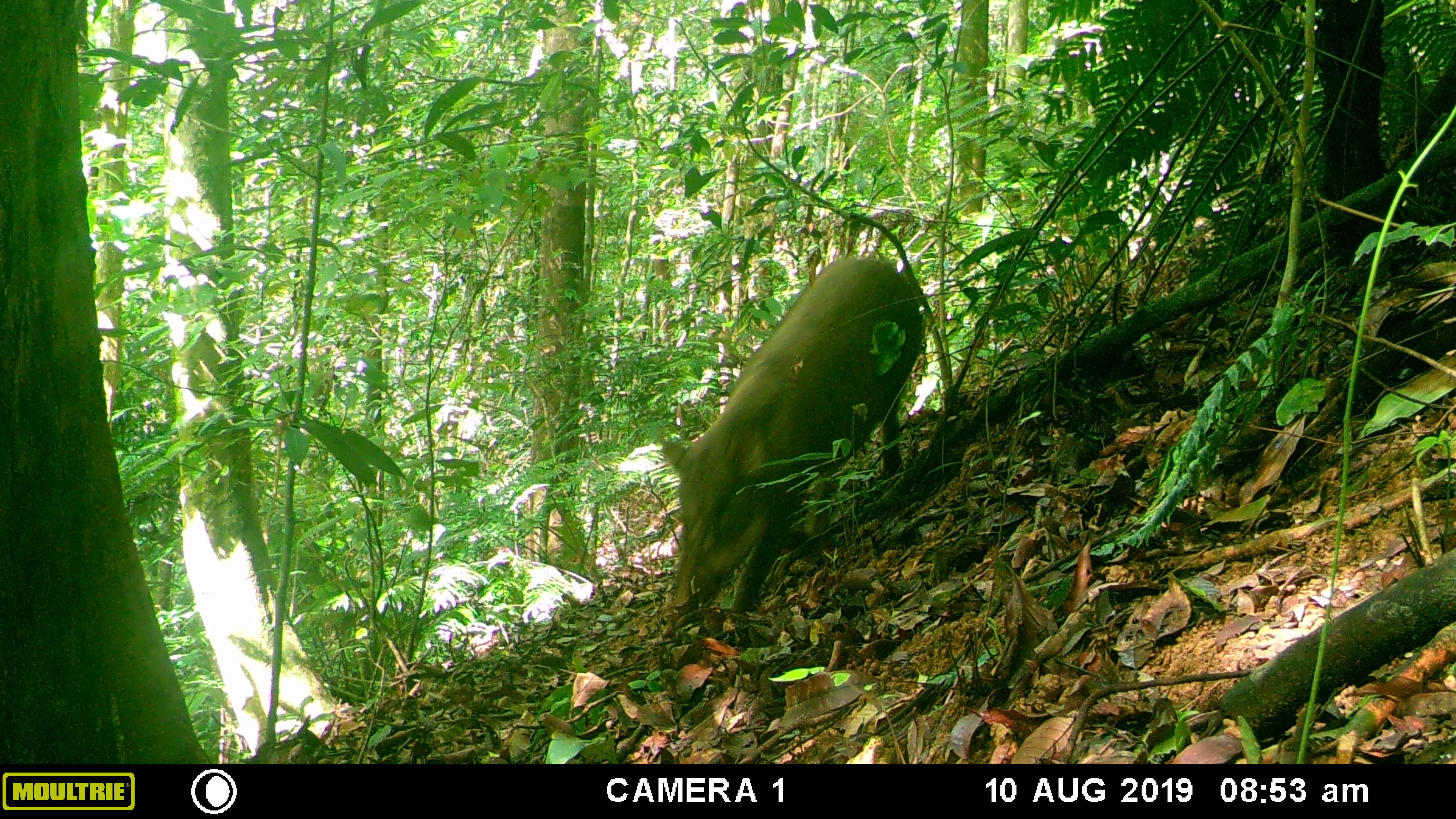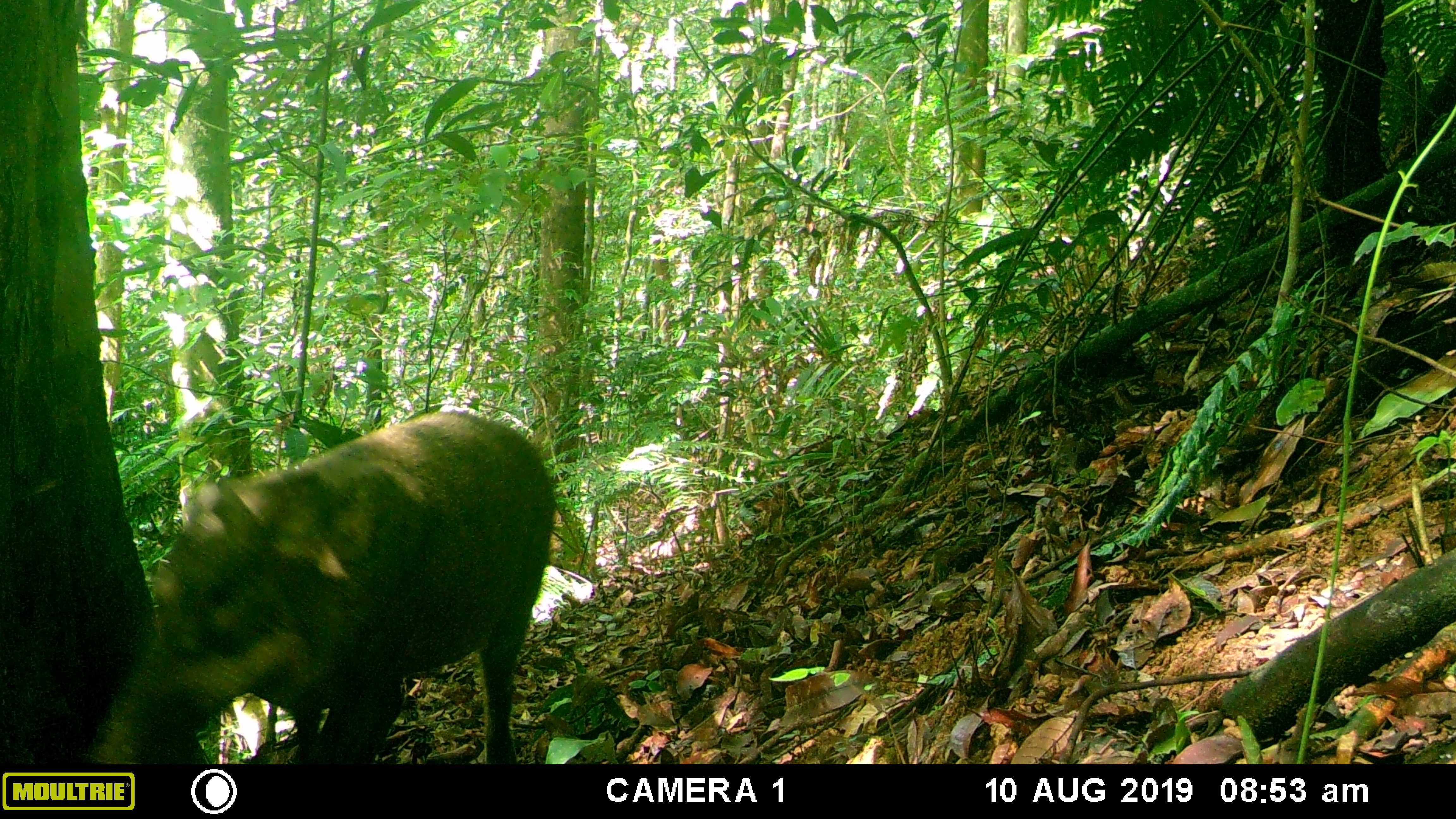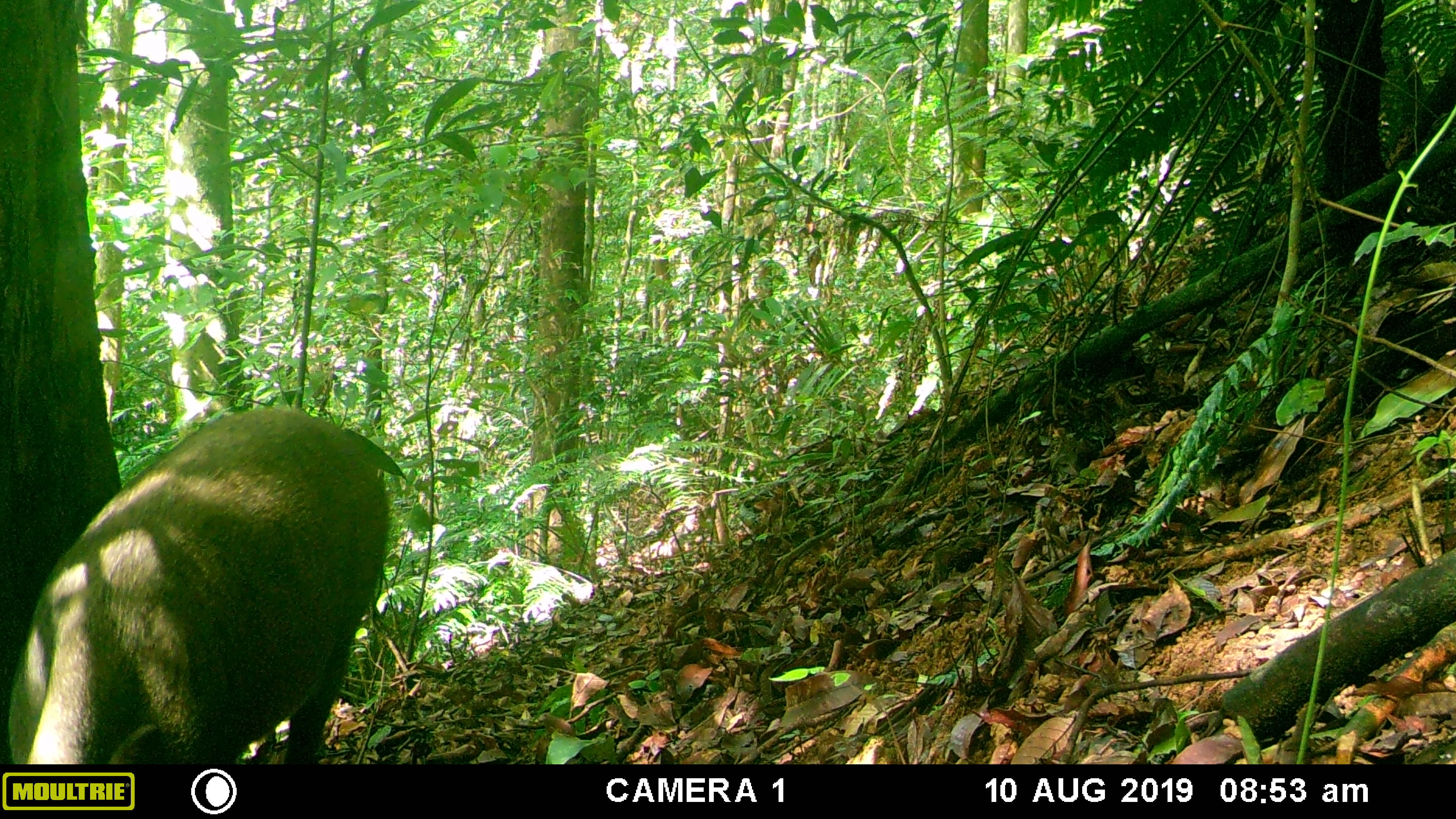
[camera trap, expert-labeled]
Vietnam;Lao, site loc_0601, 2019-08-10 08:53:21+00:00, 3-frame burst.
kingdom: Animalia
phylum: Chordata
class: Mammalia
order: Artiodactyla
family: Suidae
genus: Sus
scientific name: Sus scrofa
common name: eurasian wild pig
Eurasian wild pig (Sus scrofa). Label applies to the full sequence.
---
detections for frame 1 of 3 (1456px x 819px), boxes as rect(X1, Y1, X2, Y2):
eurasian wild pig: rect(662, 258, 921, 612)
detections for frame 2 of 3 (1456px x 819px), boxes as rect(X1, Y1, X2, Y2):
eurasian wild pig: rect(86, 413, 556, 765)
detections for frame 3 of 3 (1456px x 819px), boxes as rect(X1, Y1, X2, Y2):
eurasian wild pig: rect(8, 407, 384, 763)